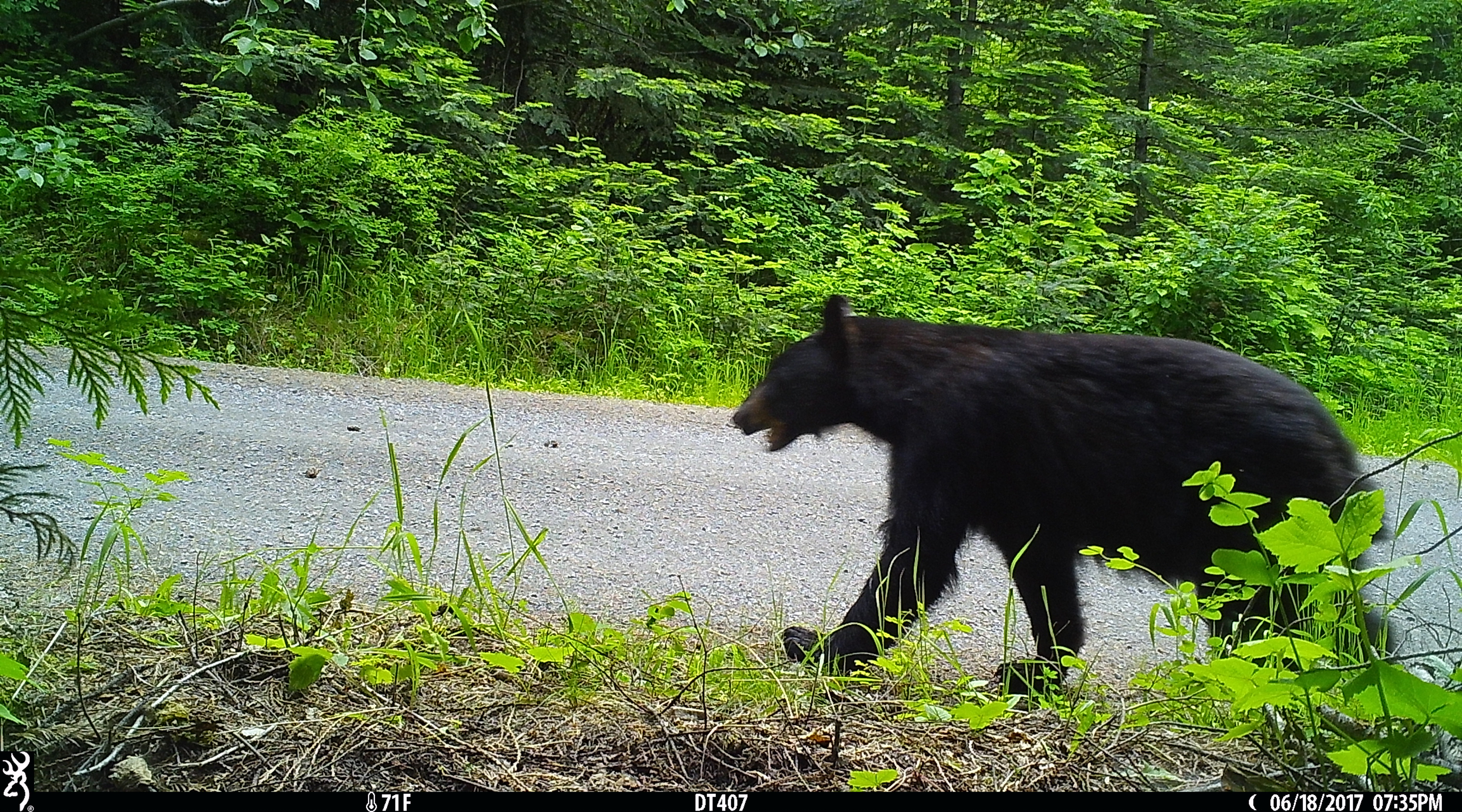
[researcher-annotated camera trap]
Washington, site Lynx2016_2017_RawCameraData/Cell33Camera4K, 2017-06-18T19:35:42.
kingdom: Animalia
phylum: Chordata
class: Mammalia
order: Carnivora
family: Ursidae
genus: Ursus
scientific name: Ursus americanus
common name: american black bear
Ursus americanus (american black bear). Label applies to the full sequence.